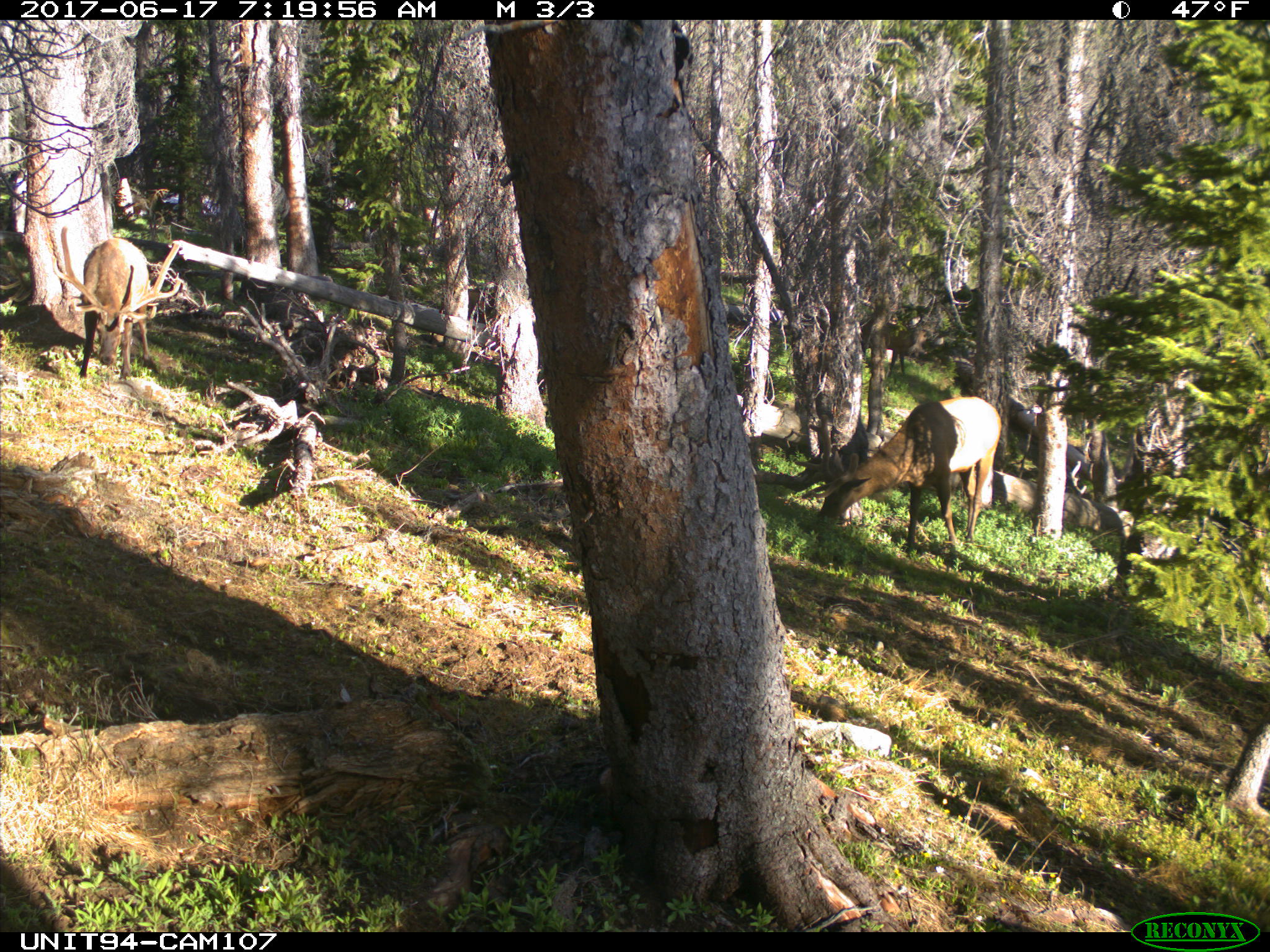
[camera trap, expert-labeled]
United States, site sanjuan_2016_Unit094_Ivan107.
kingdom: Animalia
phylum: Chordata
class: Mammalia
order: Artiodactyla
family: Cervidae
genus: Cervus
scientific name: Cervus elaphus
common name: red deer